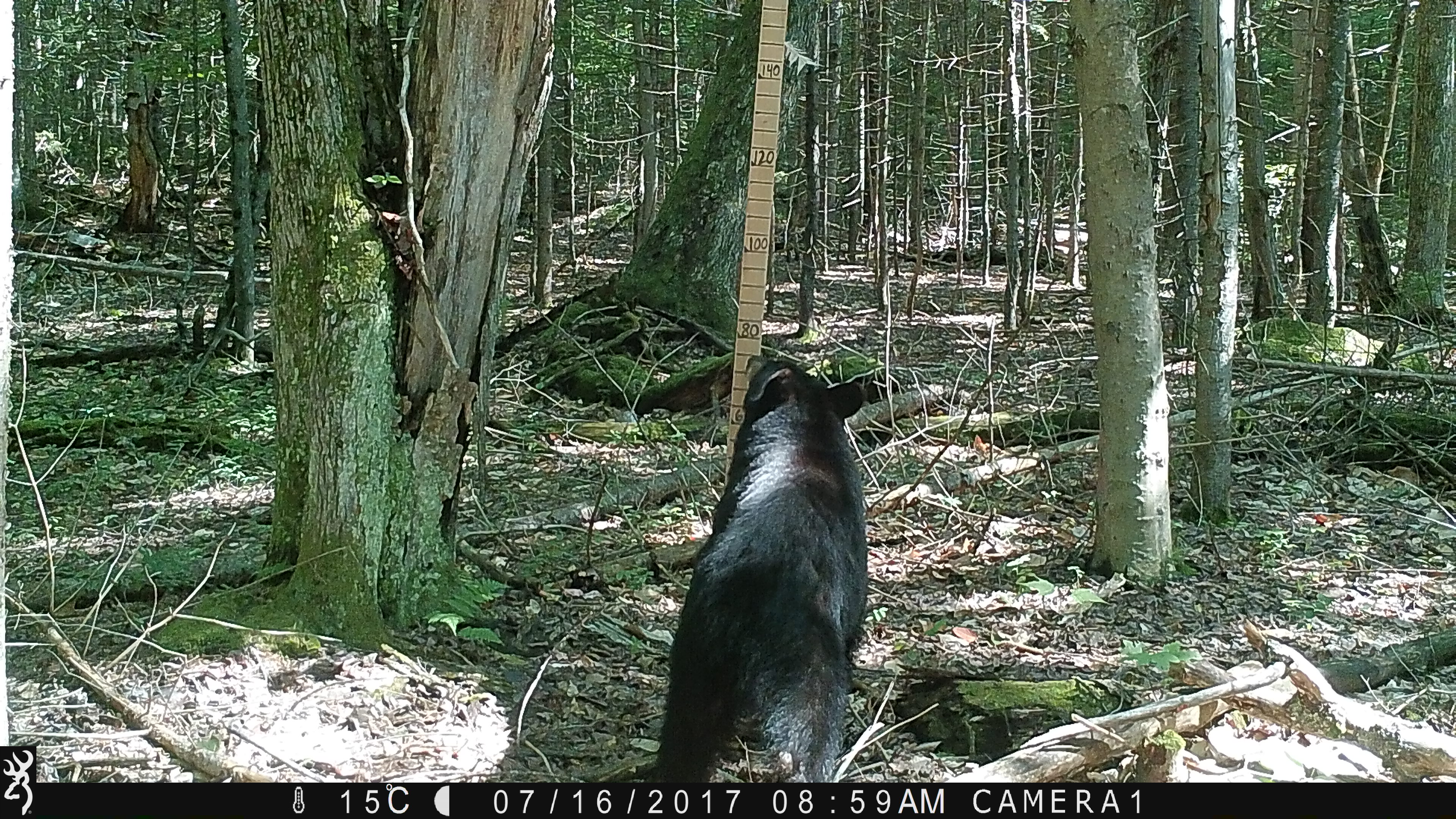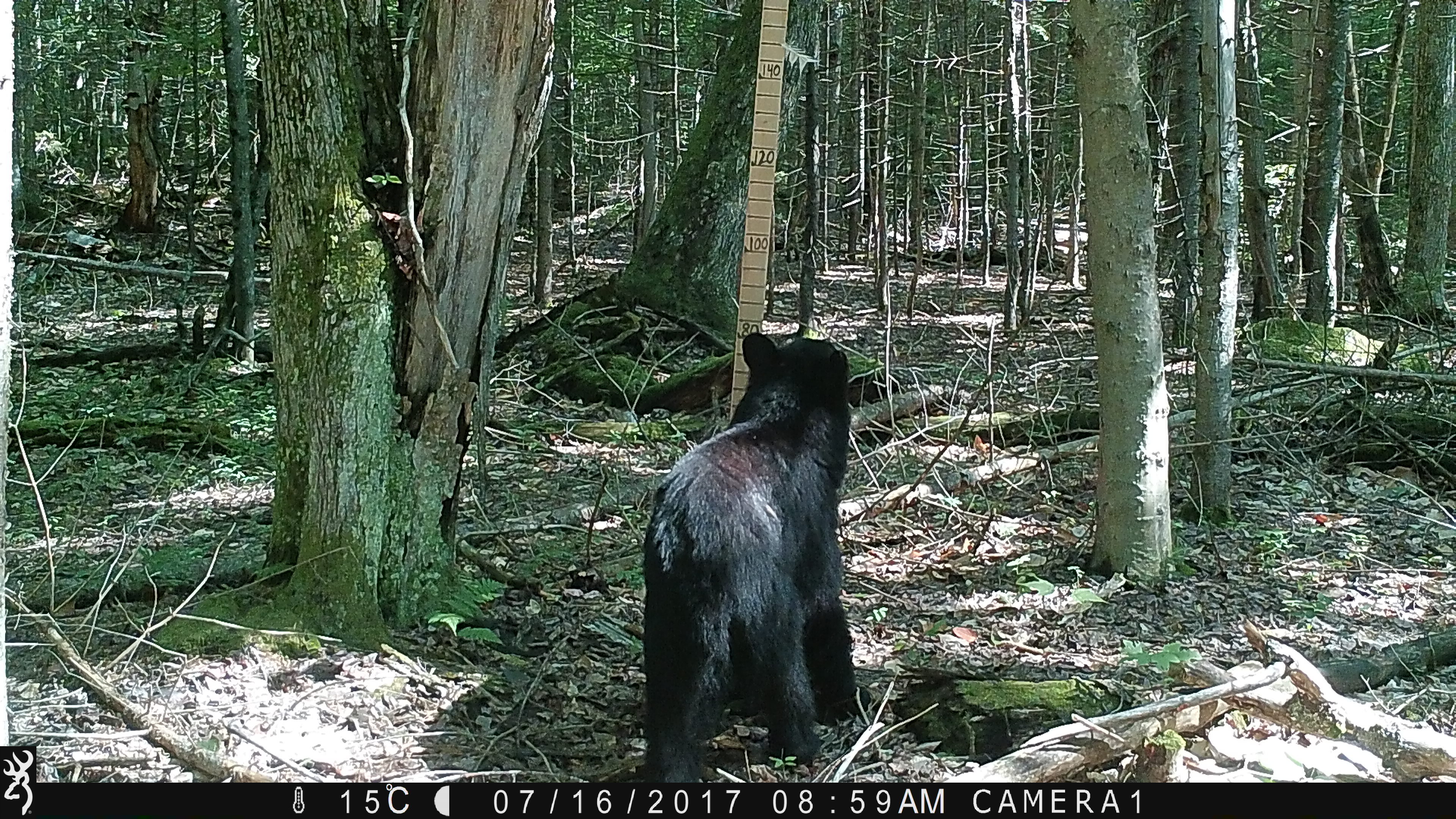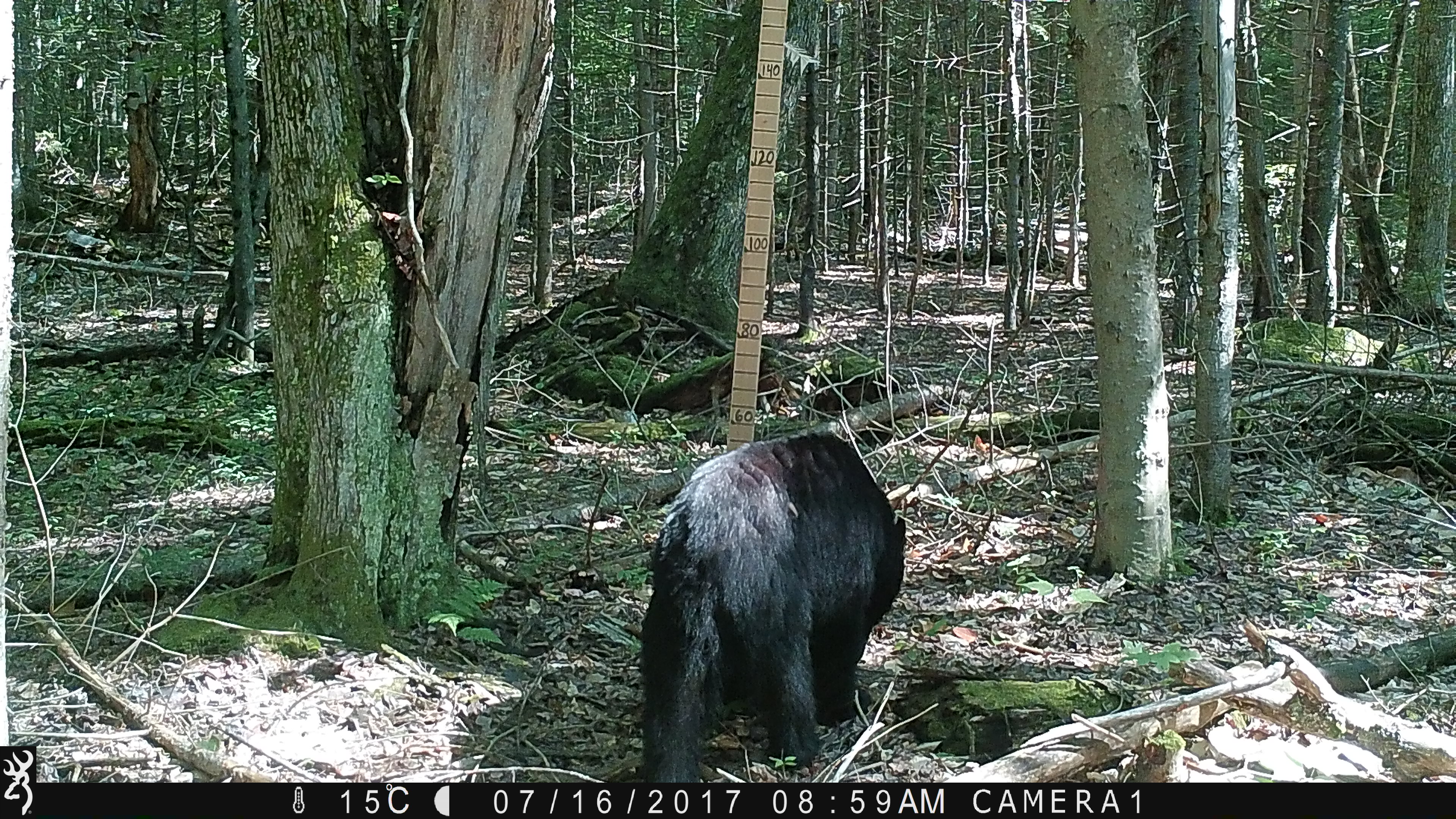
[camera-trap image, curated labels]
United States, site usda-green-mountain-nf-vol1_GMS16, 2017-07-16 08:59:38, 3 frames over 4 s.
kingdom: Animalia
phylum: Chordata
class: Mammalia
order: Carnivora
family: Ursidae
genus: Ursus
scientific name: Ursus americanus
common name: black bear